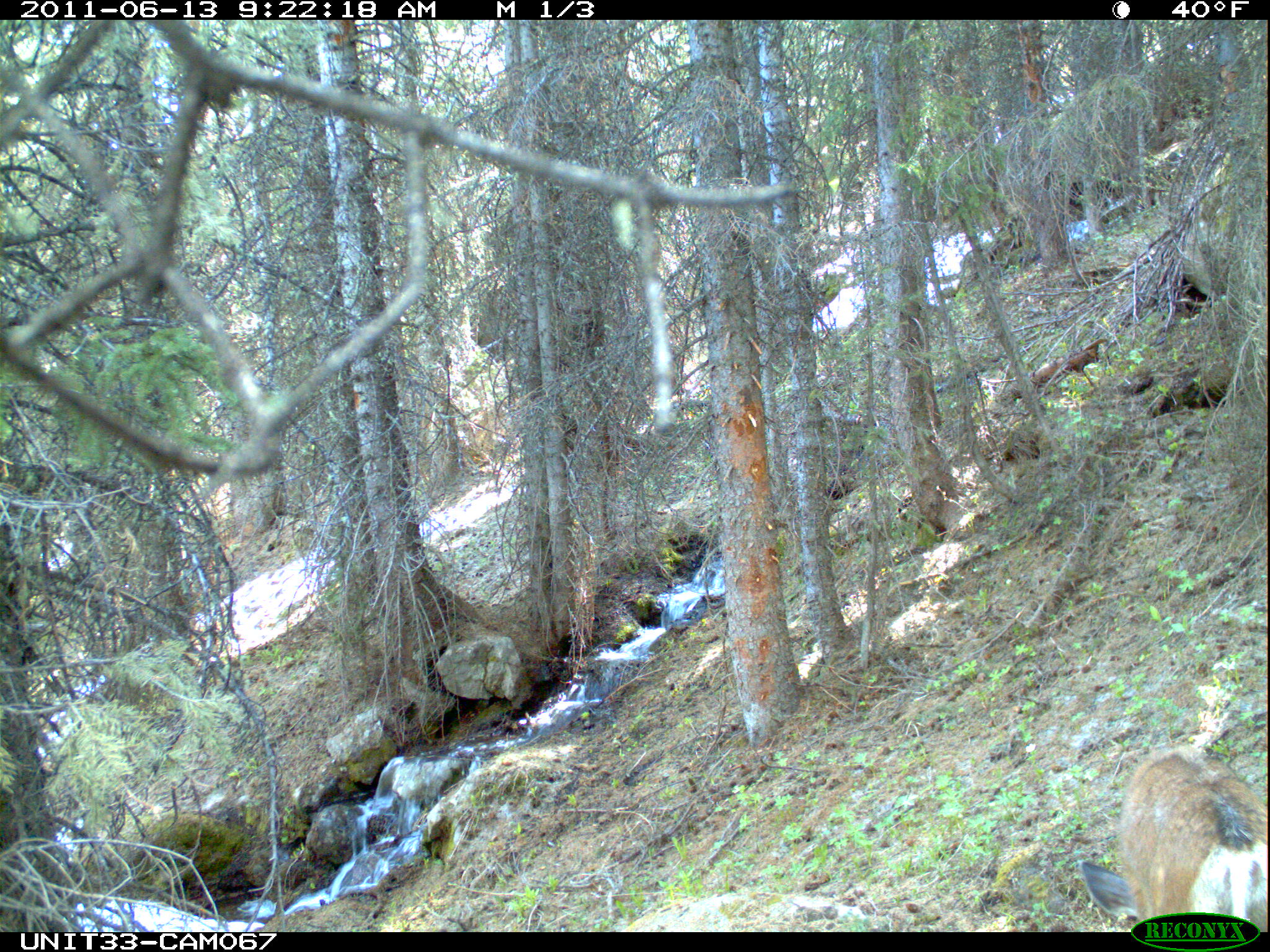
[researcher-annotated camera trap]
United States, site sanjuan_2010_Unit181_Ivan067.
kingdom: Animalia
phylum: Chordata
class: Mammalia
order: Artiodactyla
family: Cervidae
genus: Odocoileus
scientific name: Odocoileus hemionus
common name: mule deer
Odocoileus hemionus (mule deer).